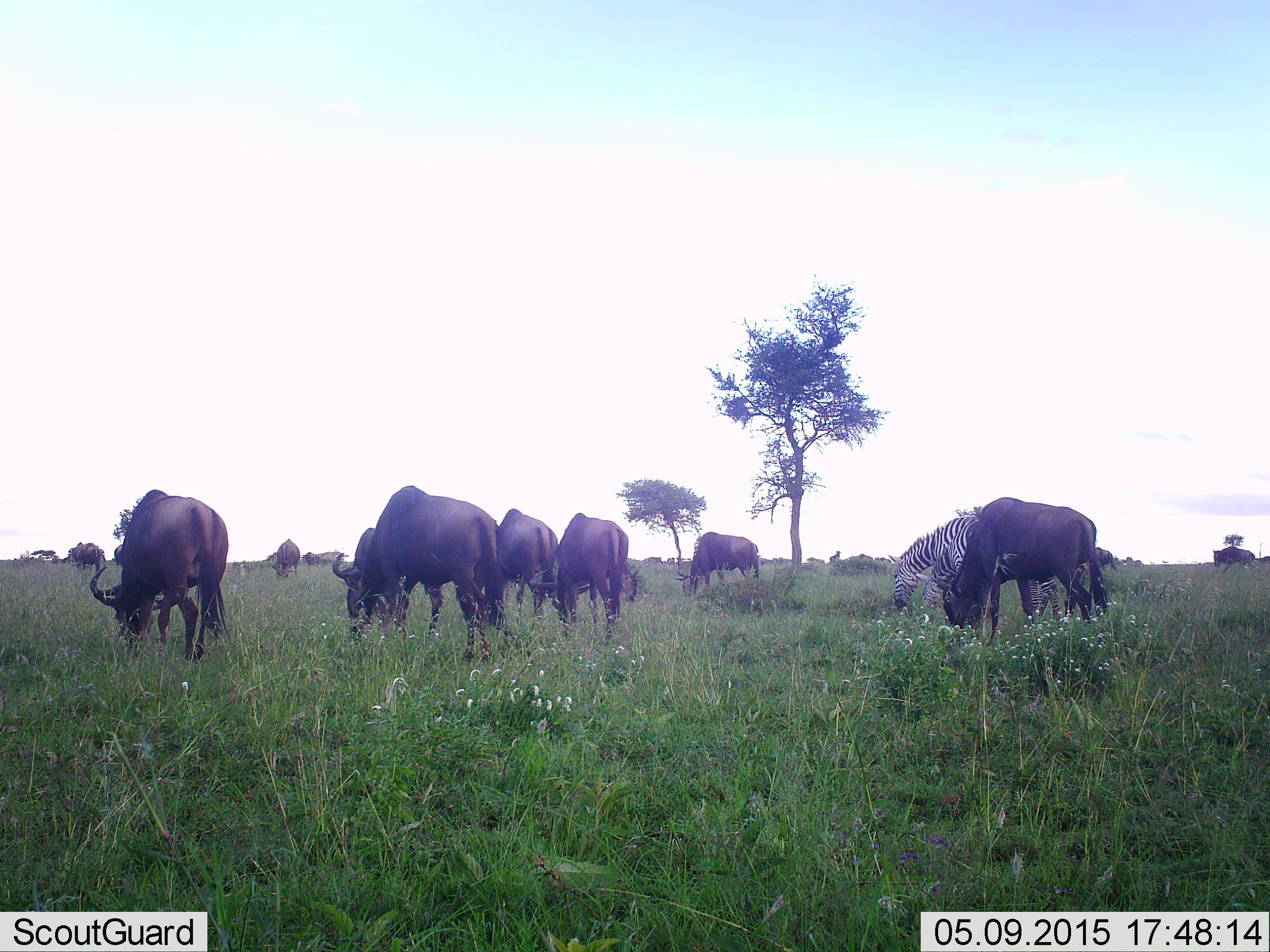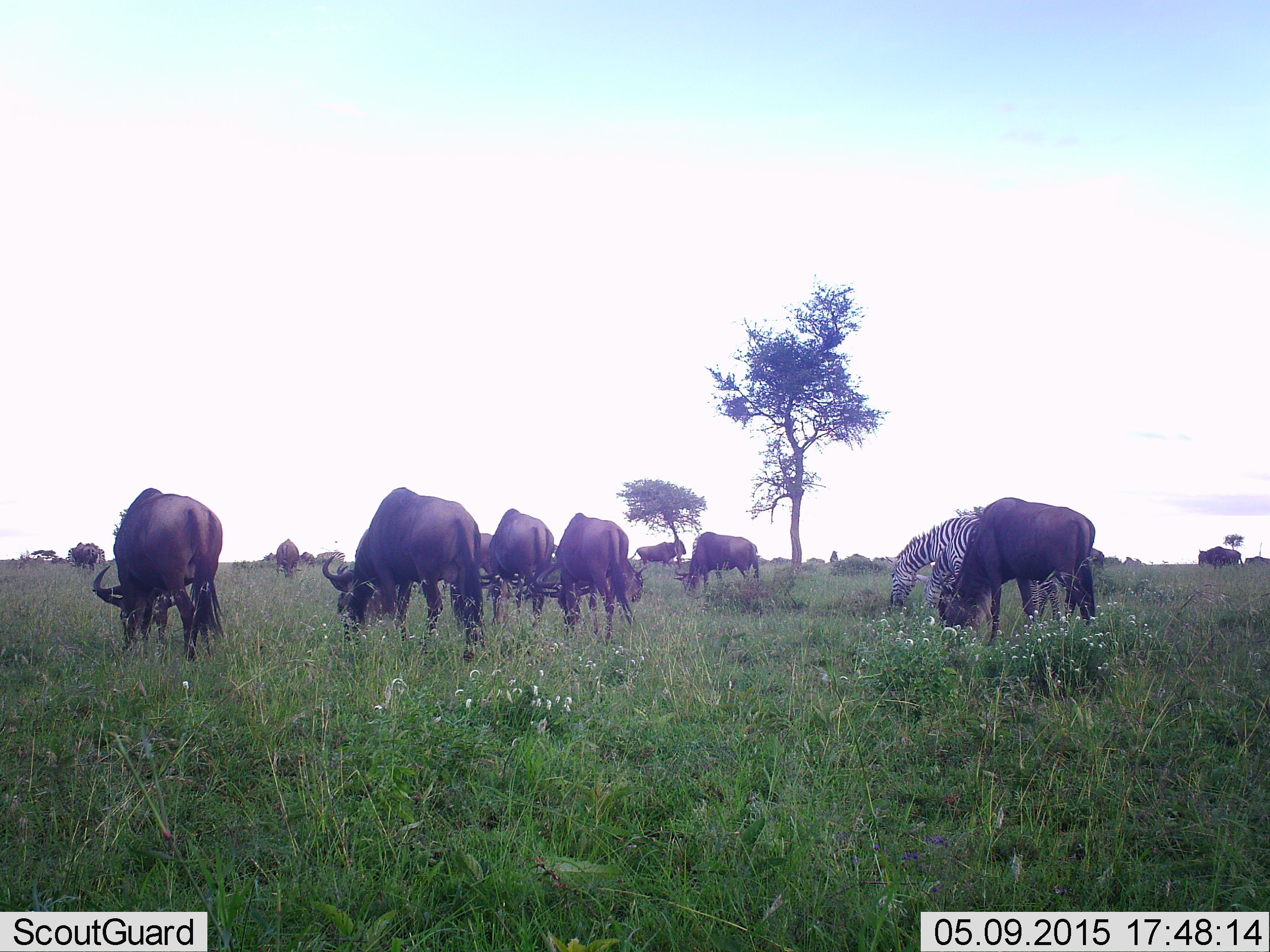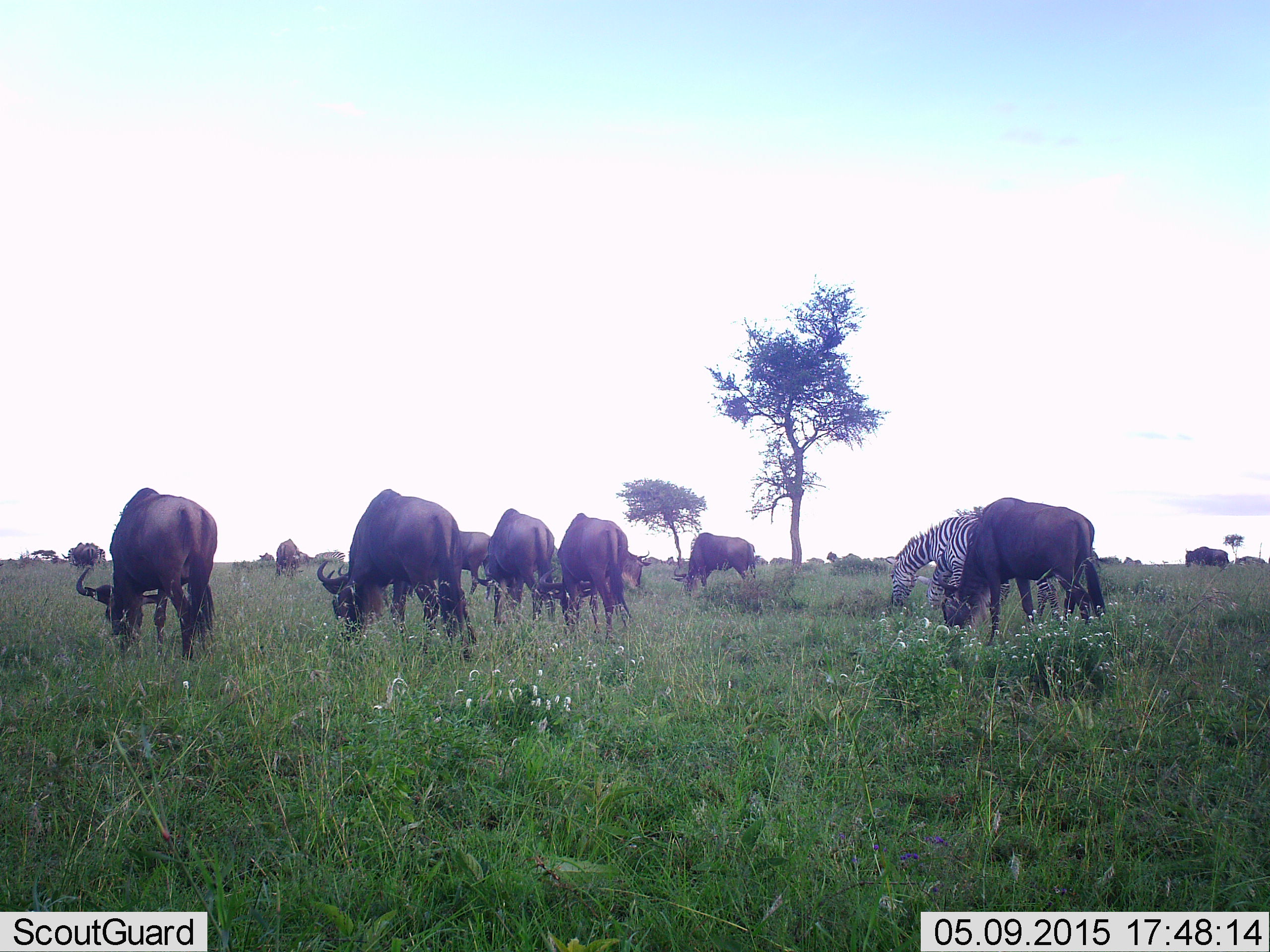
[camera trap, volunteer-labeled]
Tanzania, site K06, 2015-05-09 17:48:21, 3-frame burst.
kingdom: Animalia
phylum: Chordata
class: Mammalia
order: Artiodactyla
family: Bovidae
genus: Connochaetes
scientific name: Connochaetes taurinus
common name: blue wildebeest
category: wildebeest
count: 11-50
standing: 20%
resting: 0%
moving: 30%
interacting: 0%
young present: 0%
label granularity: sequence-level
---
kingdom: Animalia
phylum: Chordata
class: Mammalia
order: Perissodactyla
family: Equidae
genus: Equus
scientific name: Equus quagga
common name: plains zebra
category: zebra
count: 2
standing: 20%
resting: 0%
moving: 0%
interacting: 0%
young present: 0%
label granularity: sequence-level